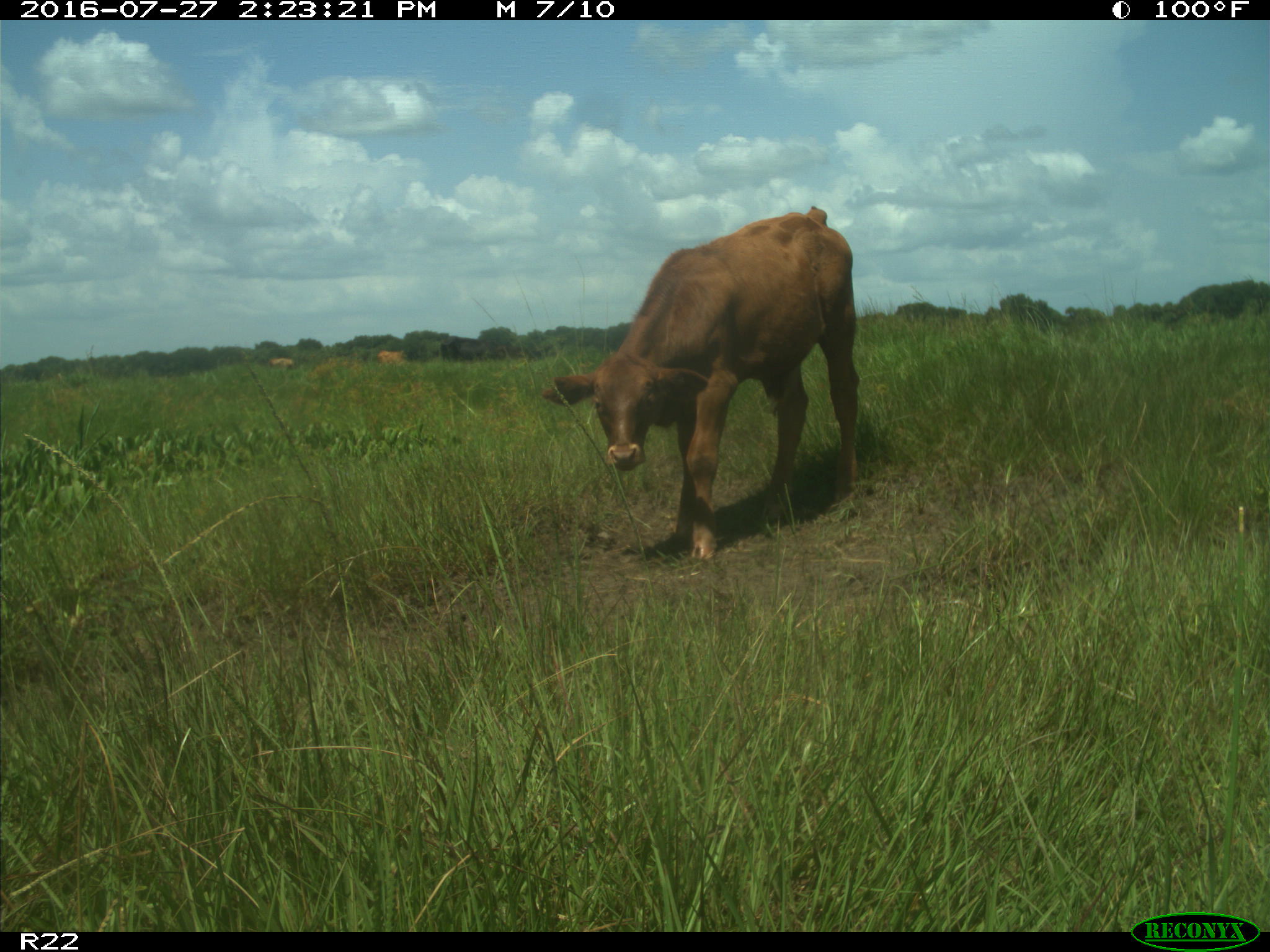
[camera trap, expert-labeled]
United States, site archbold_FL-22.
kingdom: Animalia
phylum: Chordata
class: Mammalia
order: Artiodactyla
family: Bovidae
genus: Bos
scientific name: Bos taurus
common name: domestic cow